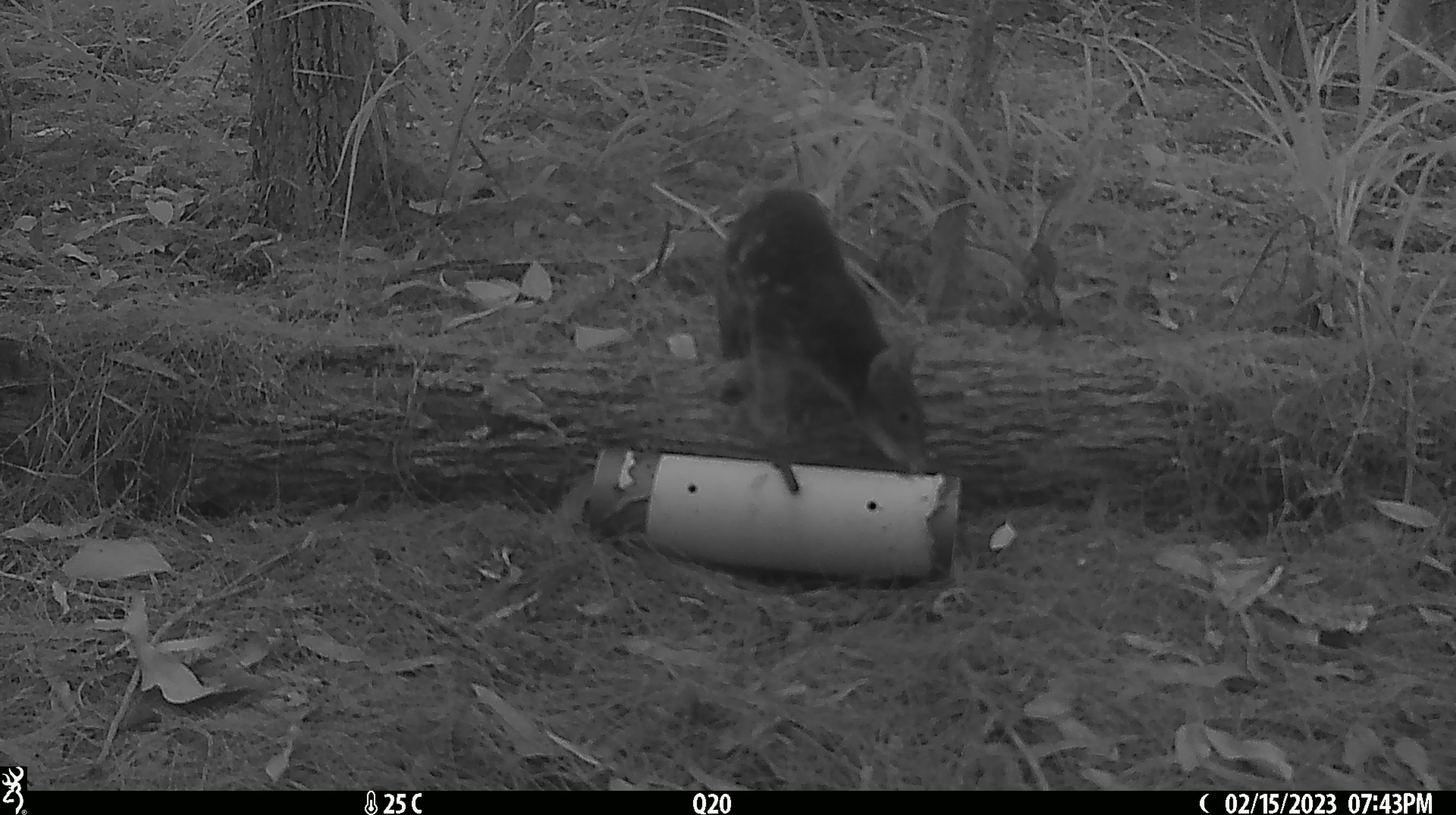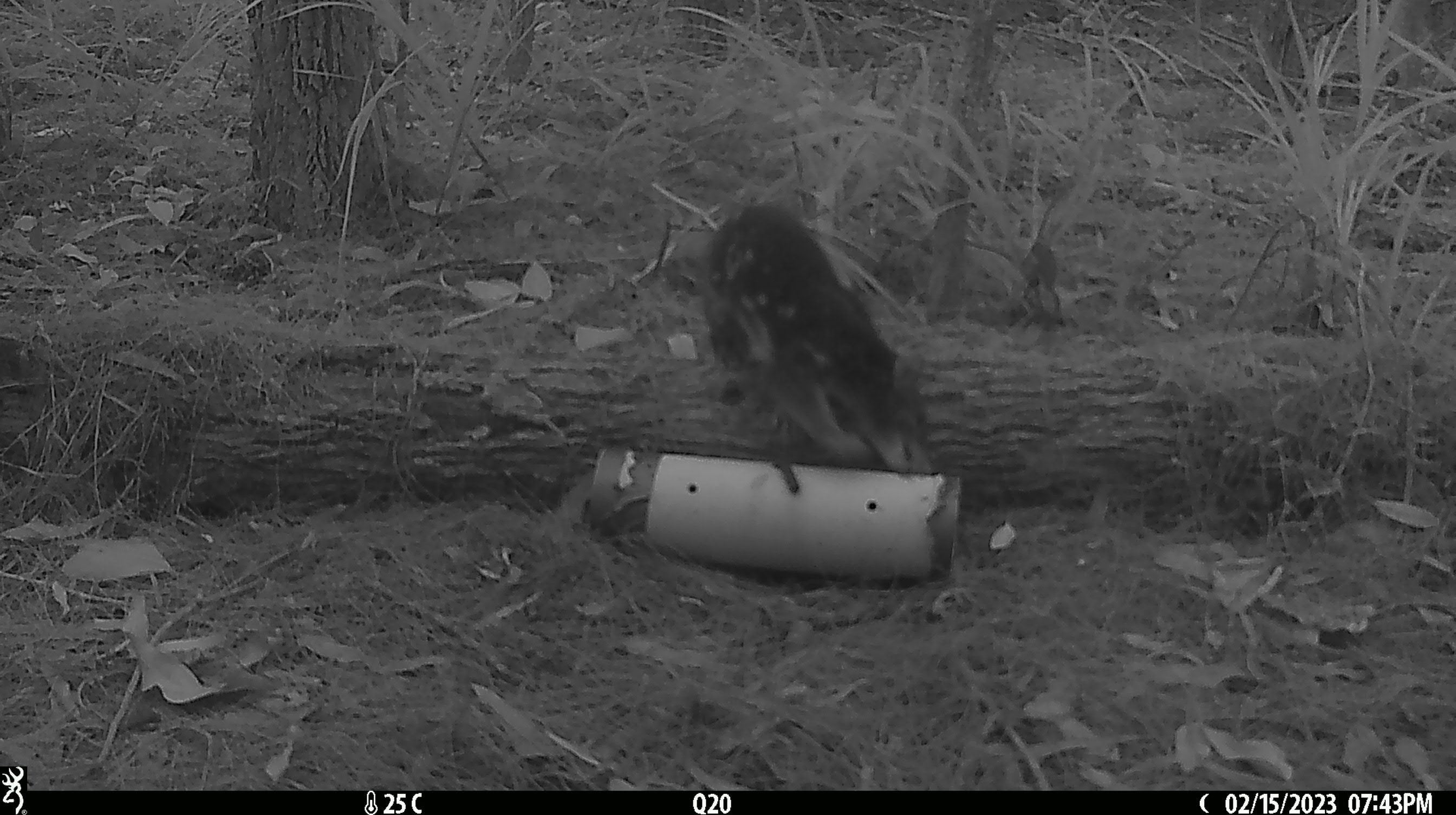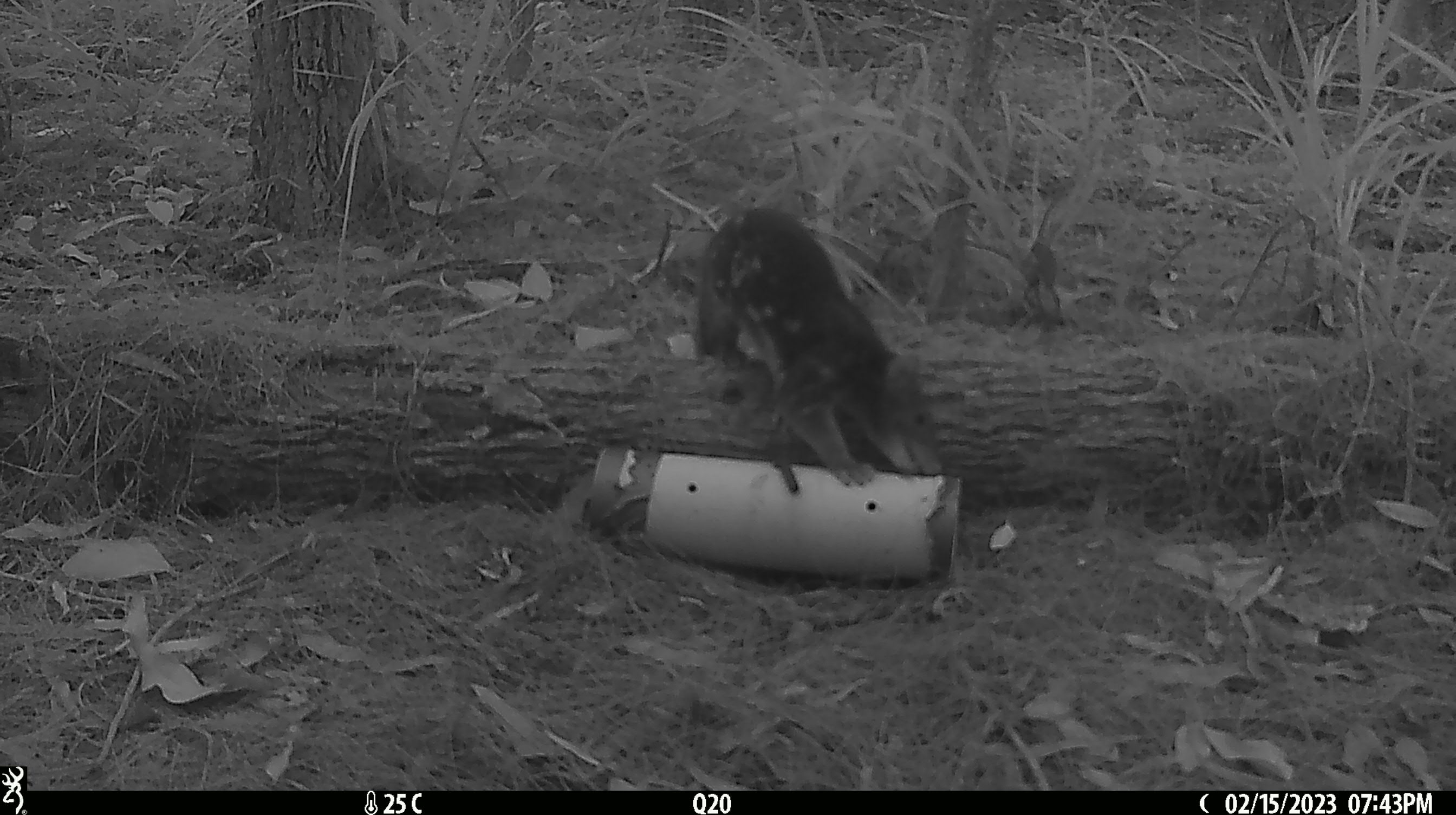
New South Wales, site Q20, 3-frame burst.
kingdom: Animalia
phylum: Chordata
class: Mammalia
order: Dasyuromorphia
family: Dasyuridae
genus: Dasyurus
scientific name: Dasyurus maculatus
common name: spotted-tailed quoll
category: quoll